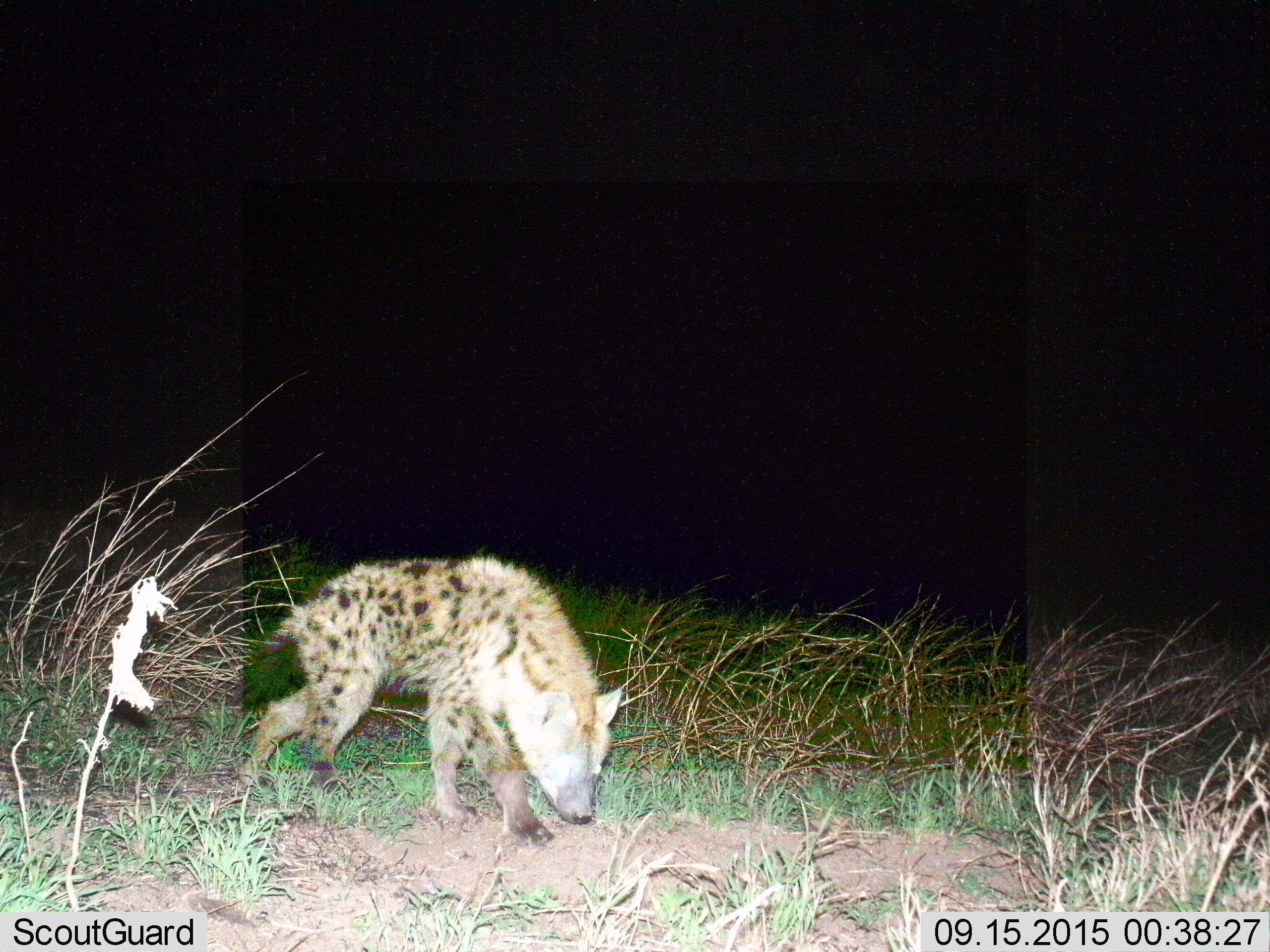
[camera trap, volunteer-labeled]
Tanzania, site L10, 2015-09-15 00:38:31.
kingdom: Animalia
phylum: Chordata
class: Mammalia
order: Carnivora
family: Hyaenidae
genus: Crocuta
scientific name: Crocuta crocuta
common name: spotted hyena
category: hyenaspotted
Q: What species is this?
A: Hyenaspotted (spotted hyena) (Crocuta crocuta).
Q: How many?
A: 1.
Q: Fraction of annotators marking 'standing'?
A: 50%.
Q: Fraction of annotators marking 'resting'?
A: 0%.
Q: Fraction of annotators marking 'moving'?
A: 50%.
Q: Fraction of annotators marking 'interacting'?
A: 10%.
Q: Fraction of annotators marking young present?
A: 10%.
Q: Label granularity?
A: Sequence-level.